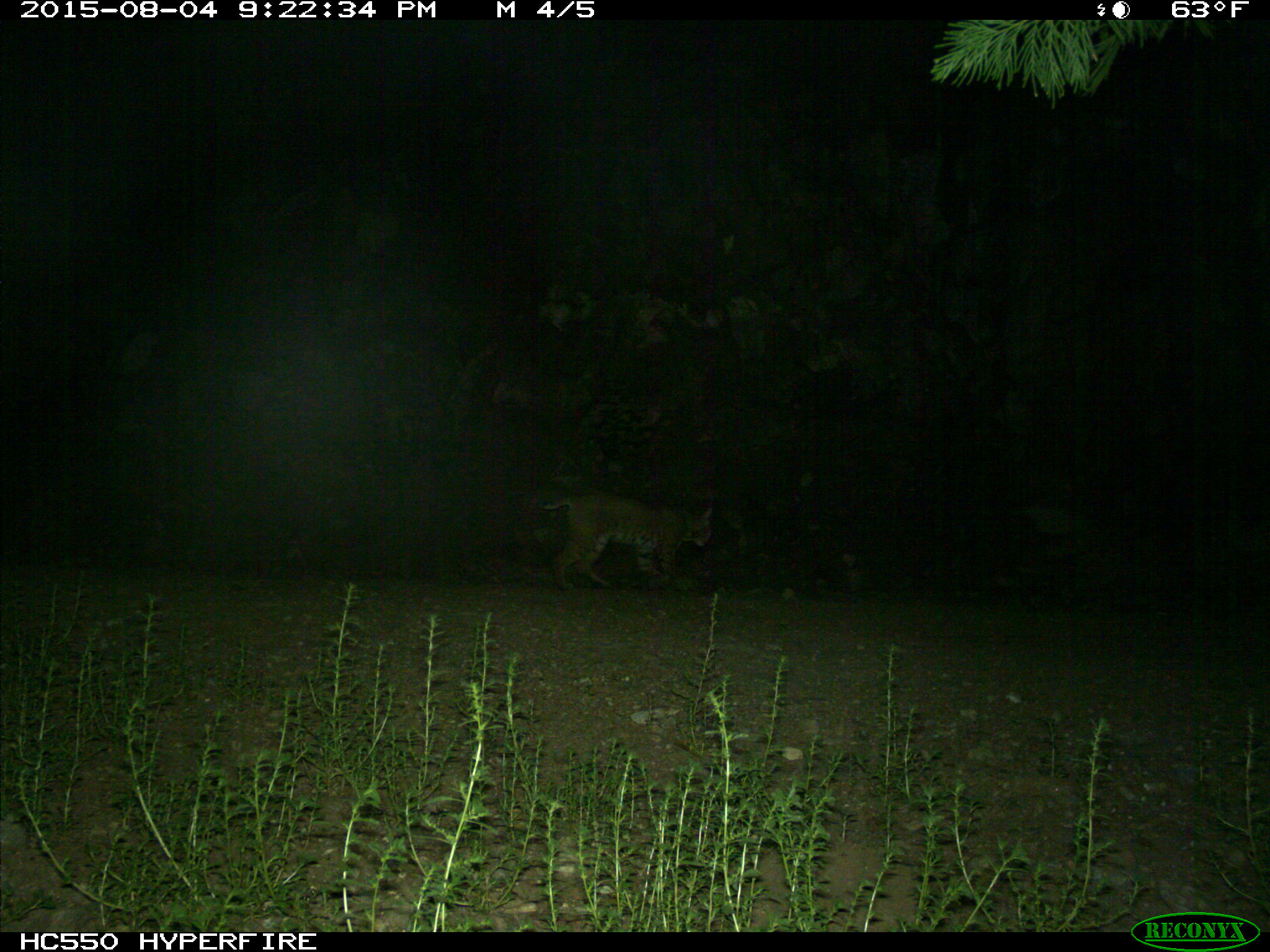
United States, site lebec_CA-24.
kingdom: Animalia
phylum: Chordata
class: Mammalia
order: Carnivora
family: Felidae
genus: Lynx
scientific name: Lynx rufus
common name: bobcat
Lynx rufus (bobcat).